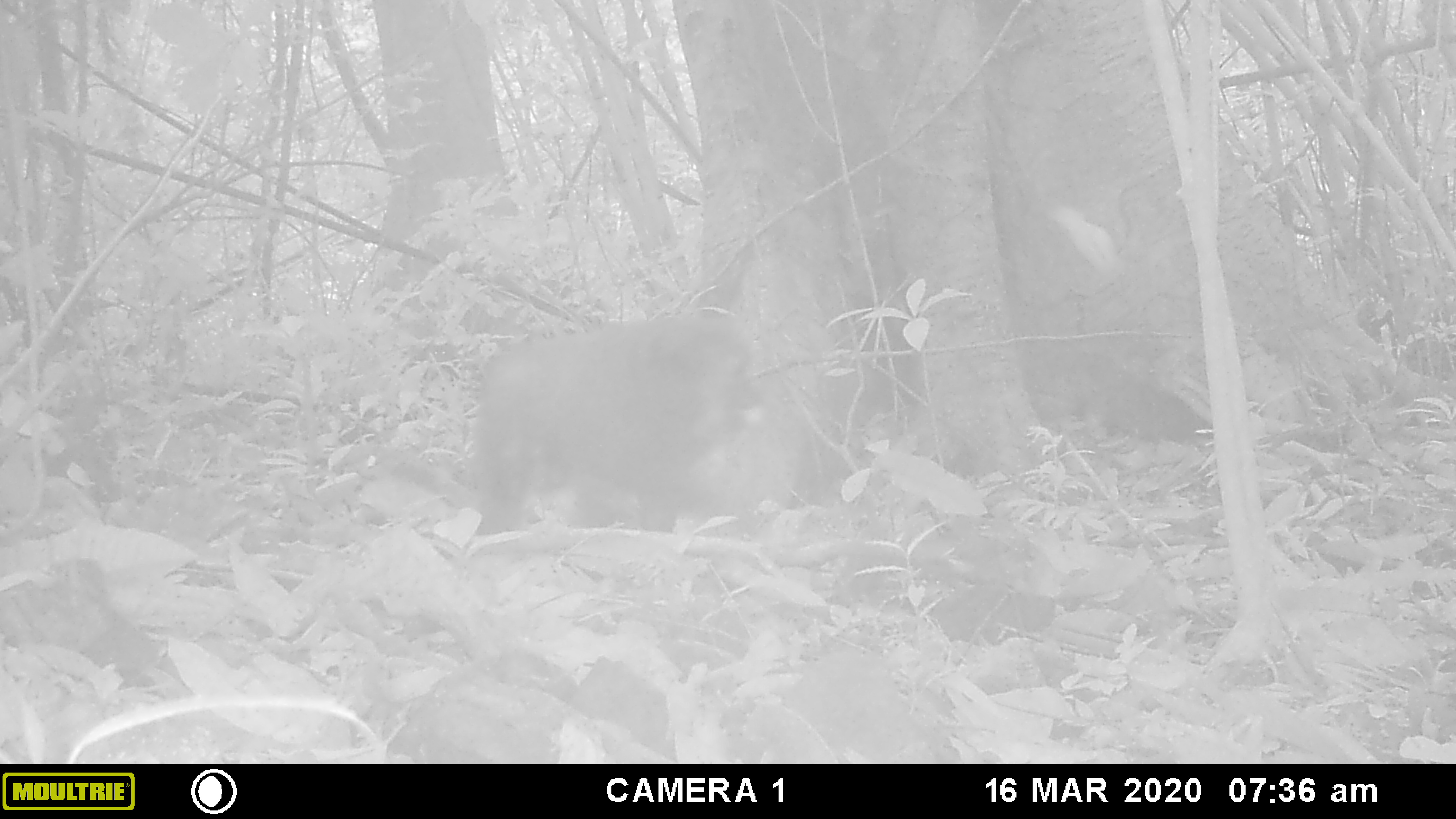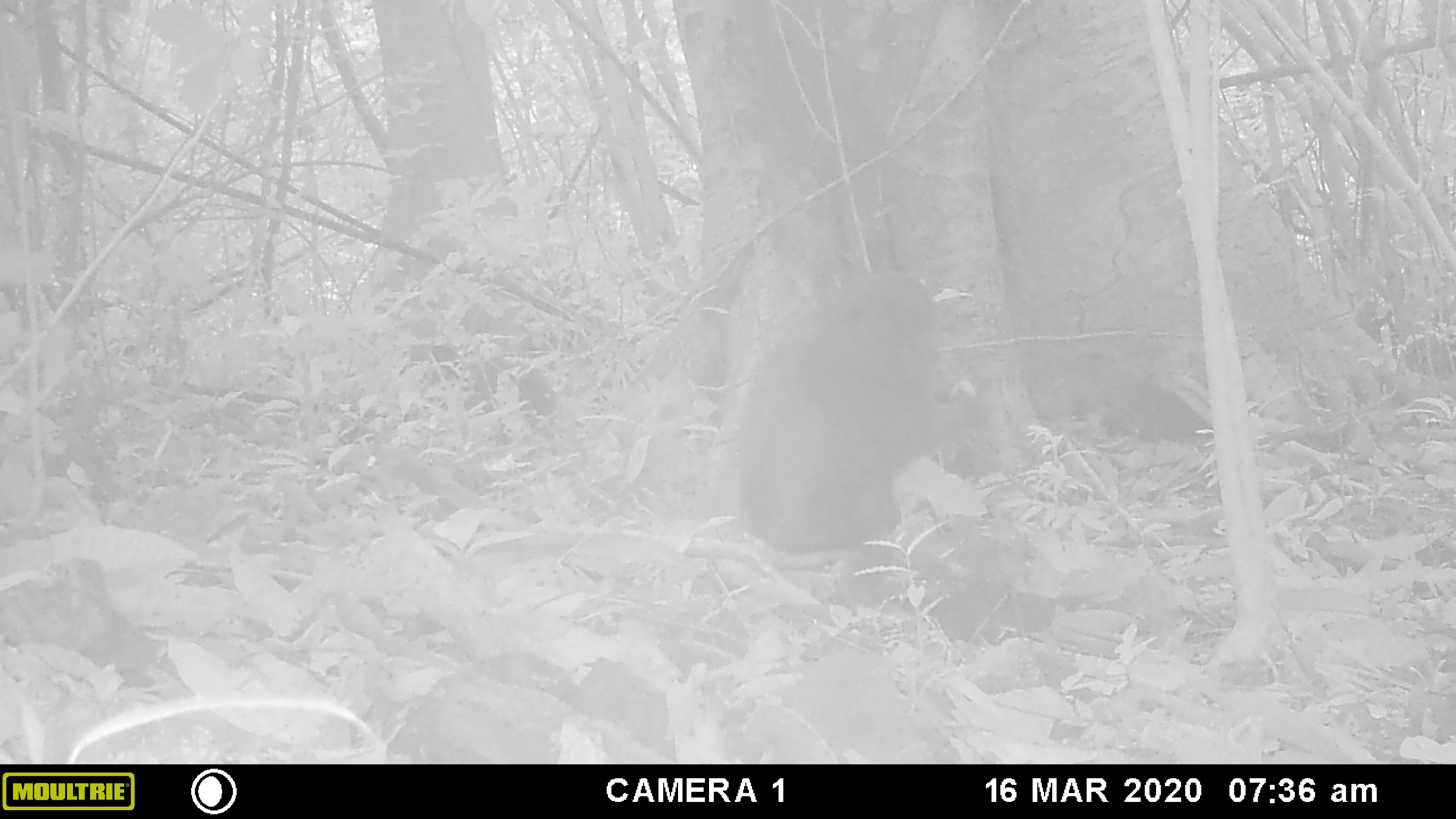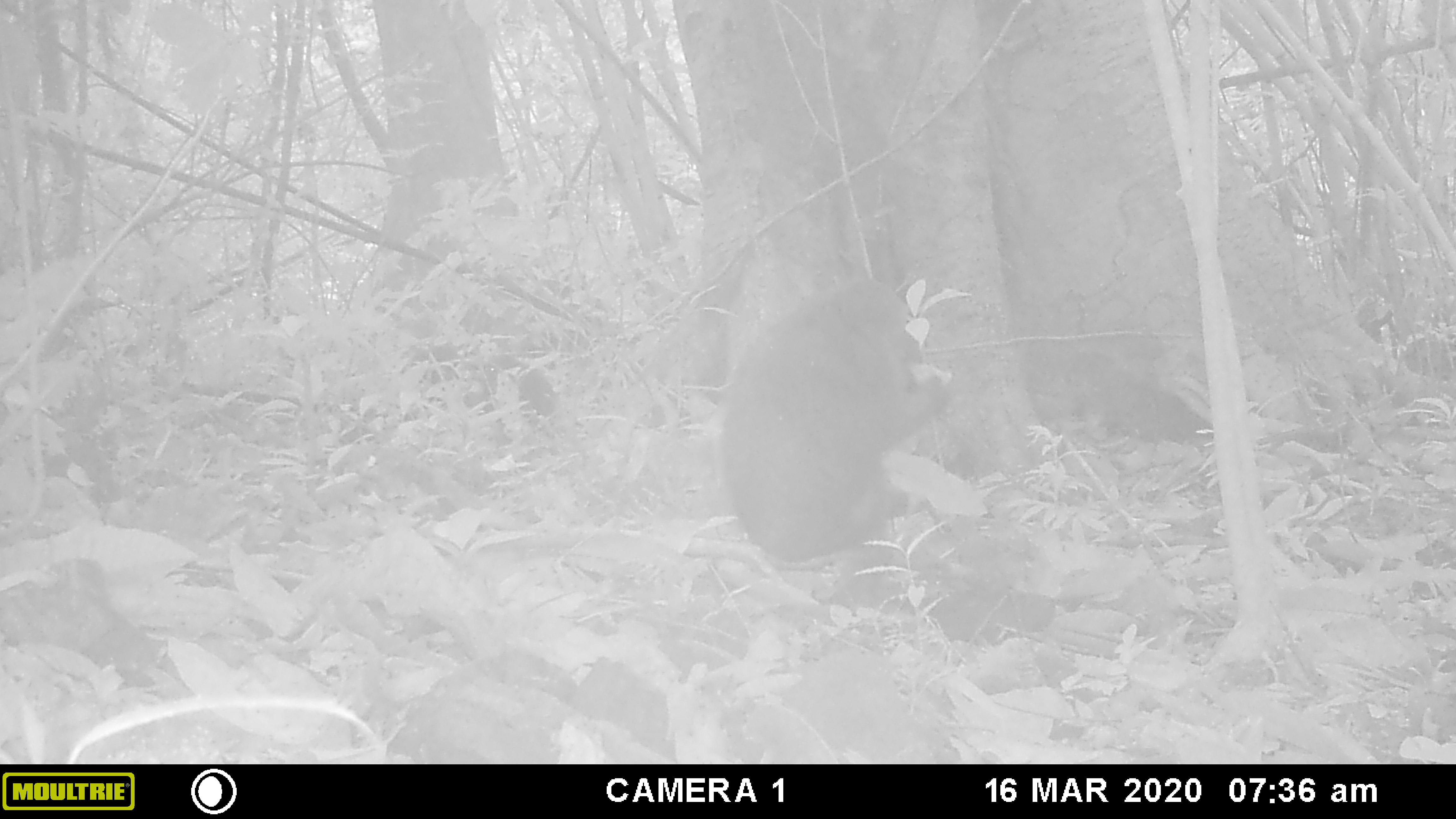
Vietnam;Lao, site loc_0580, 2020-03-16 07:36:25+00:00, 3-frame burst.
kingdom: Animalia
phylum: Chordata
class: Mammalia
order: Primates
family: Cercopithecidae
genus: Macaca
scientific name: Macaca arctoides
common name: stump-tailed macaque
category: stump tailed macaque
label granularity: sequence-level